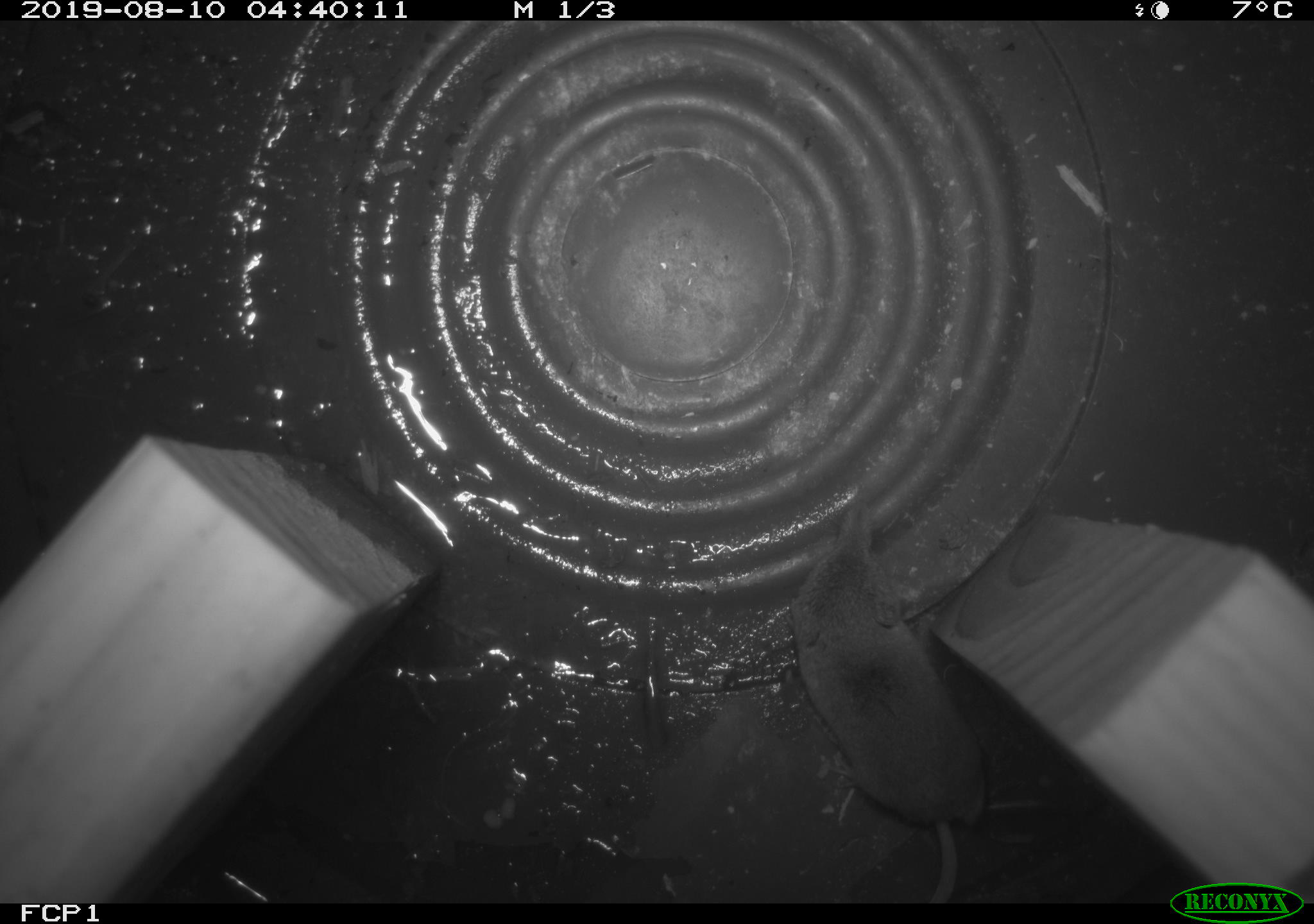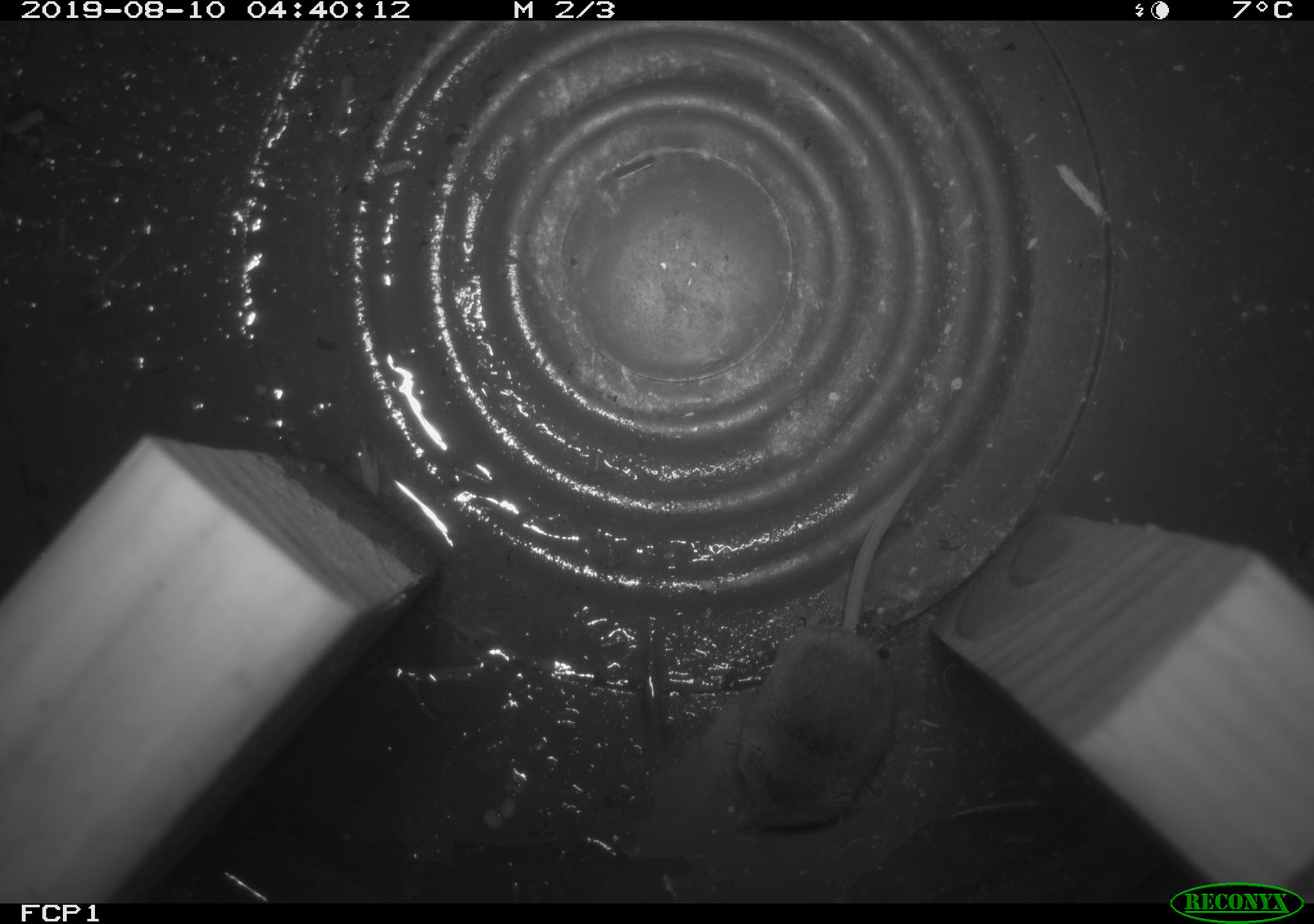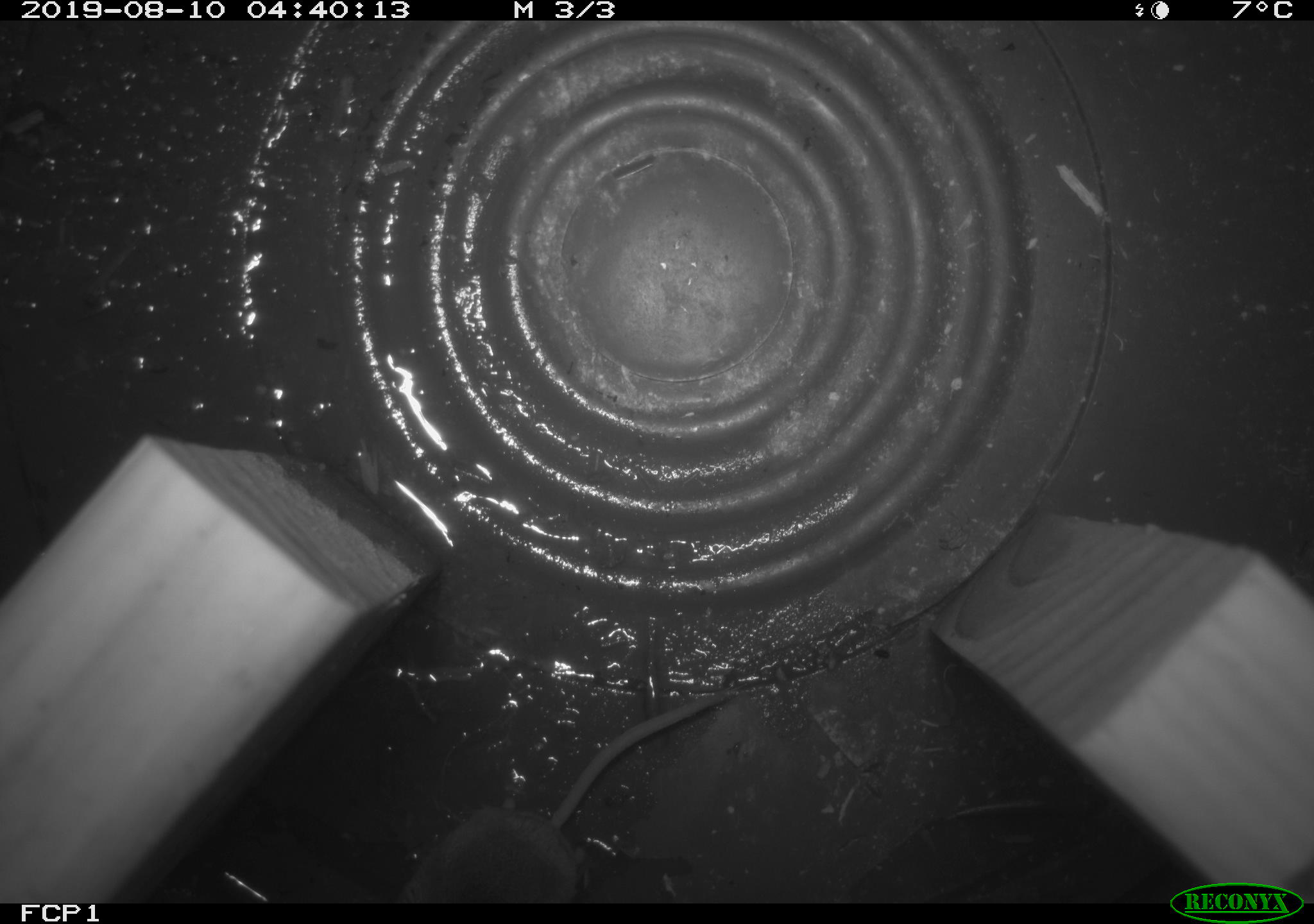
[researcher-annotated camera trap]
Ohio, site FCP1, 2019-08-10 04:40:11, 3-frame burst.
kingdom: Animalia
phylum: Chordata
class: Mammalia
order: Eulipotyphla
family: Soricidae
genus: Sorex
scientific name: Sorex cinereus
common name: masked shrew